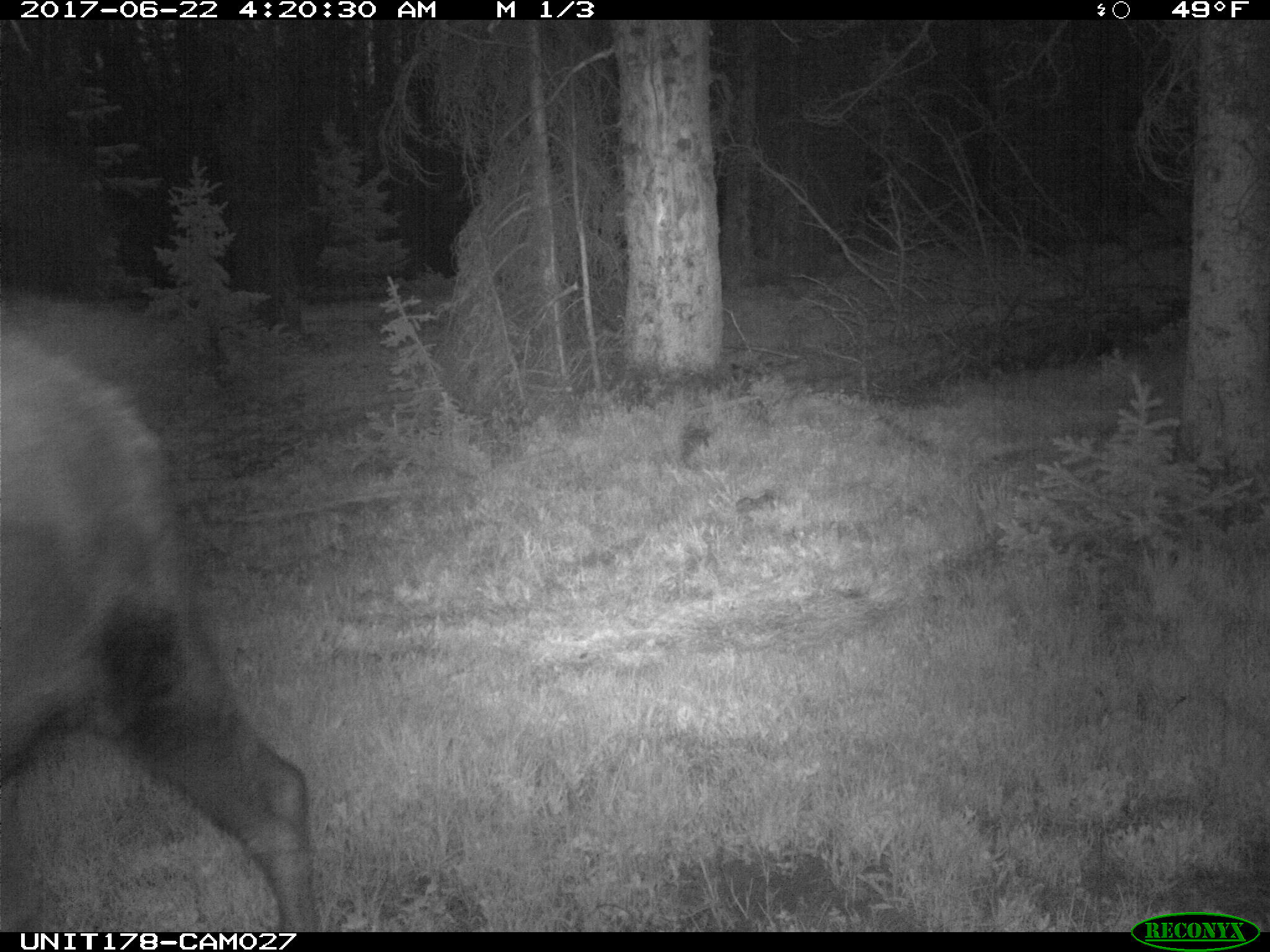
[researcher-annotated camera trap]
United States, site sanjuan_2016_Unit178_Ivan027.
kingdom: Animalia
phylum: Chordata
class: Mammalia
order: Artiodactyla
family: Cervidae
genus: Alces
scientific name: Alces alces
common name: moose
Alces alces (moose).